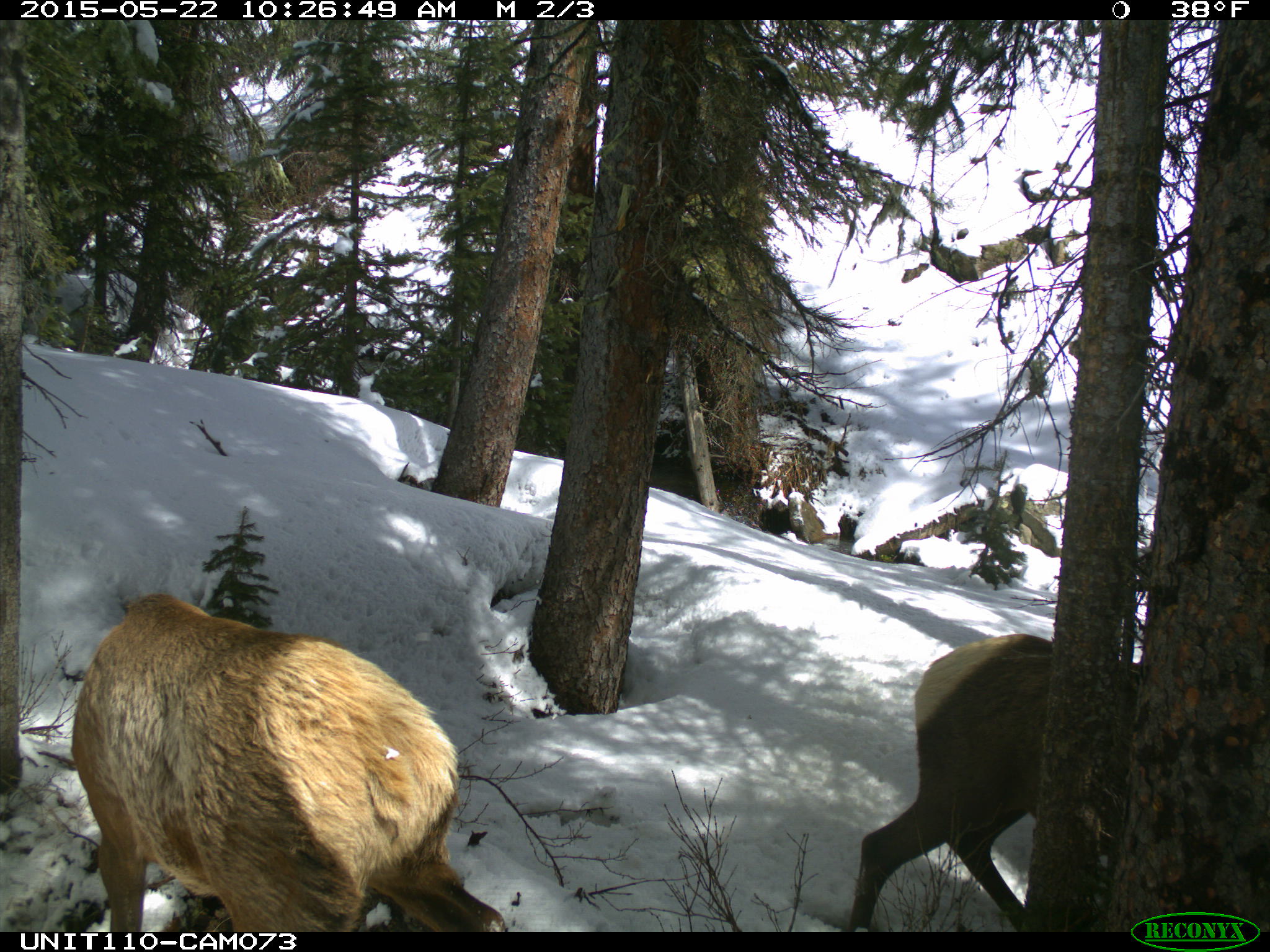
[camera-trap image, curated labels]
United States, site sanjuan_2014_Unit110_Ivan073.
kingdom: Animalia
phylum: Chordata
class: Mammalia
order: Artiodactyla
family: Cervidae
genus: Cervus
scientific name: Cervus elaphus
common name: red deer